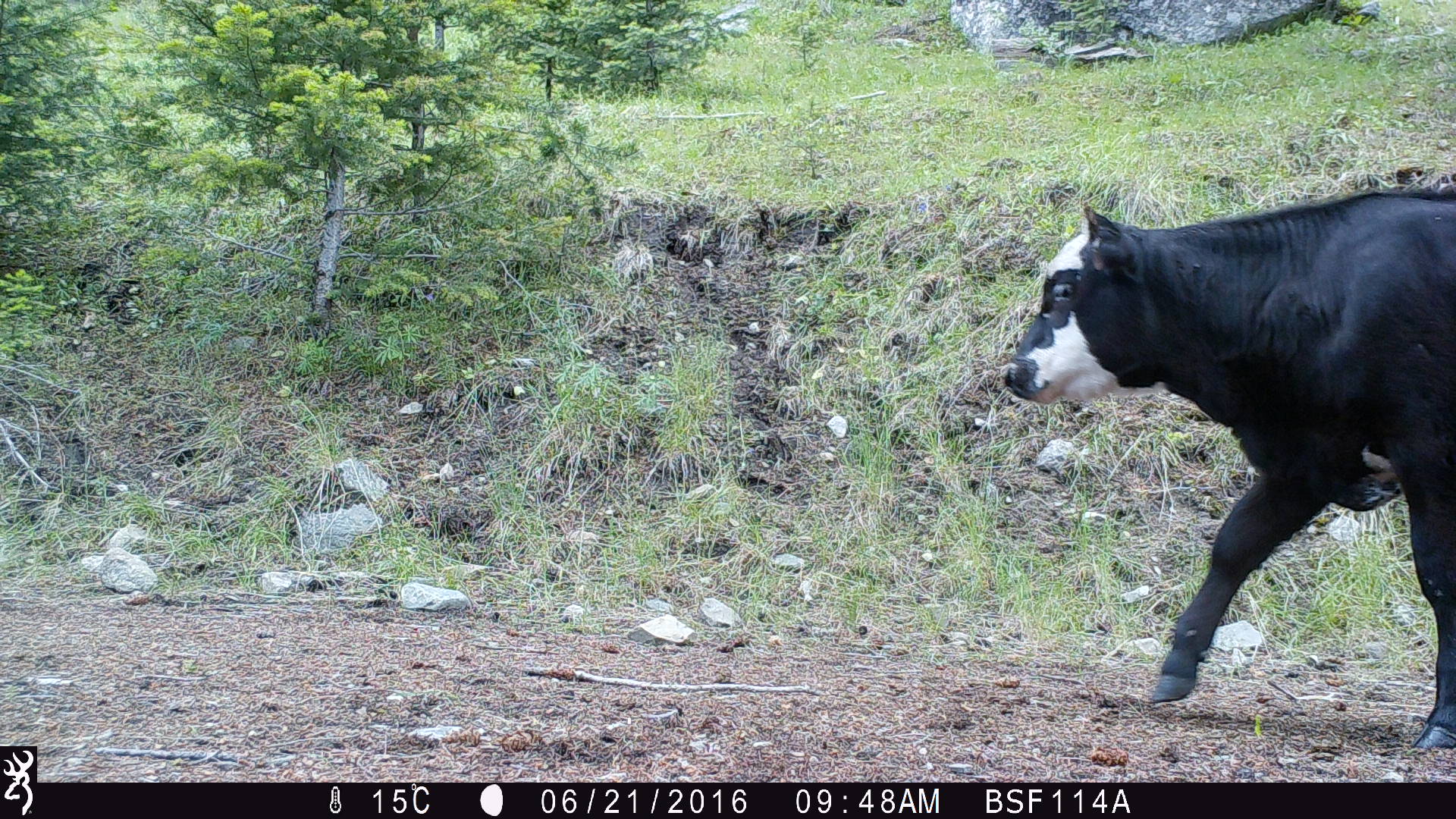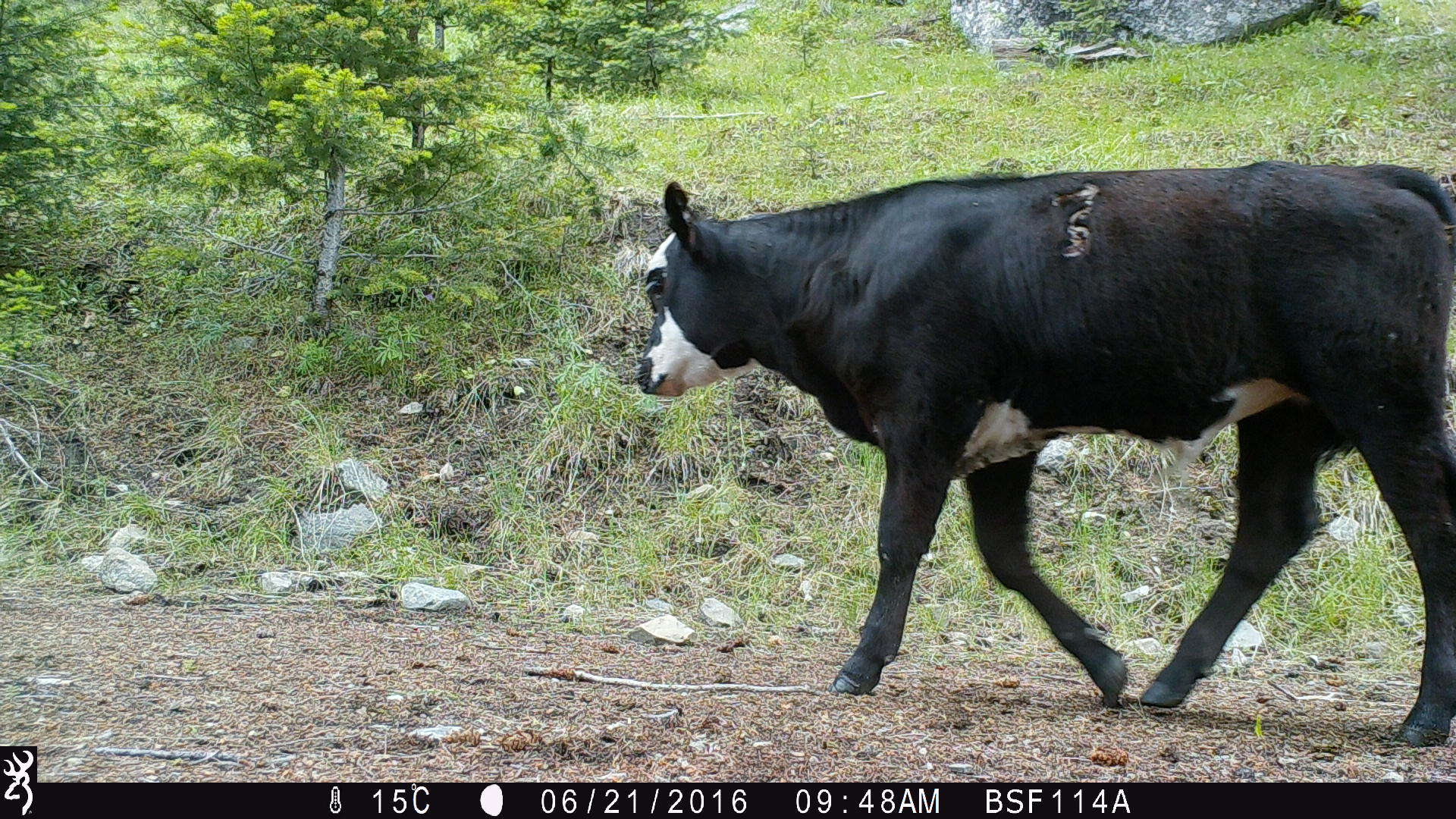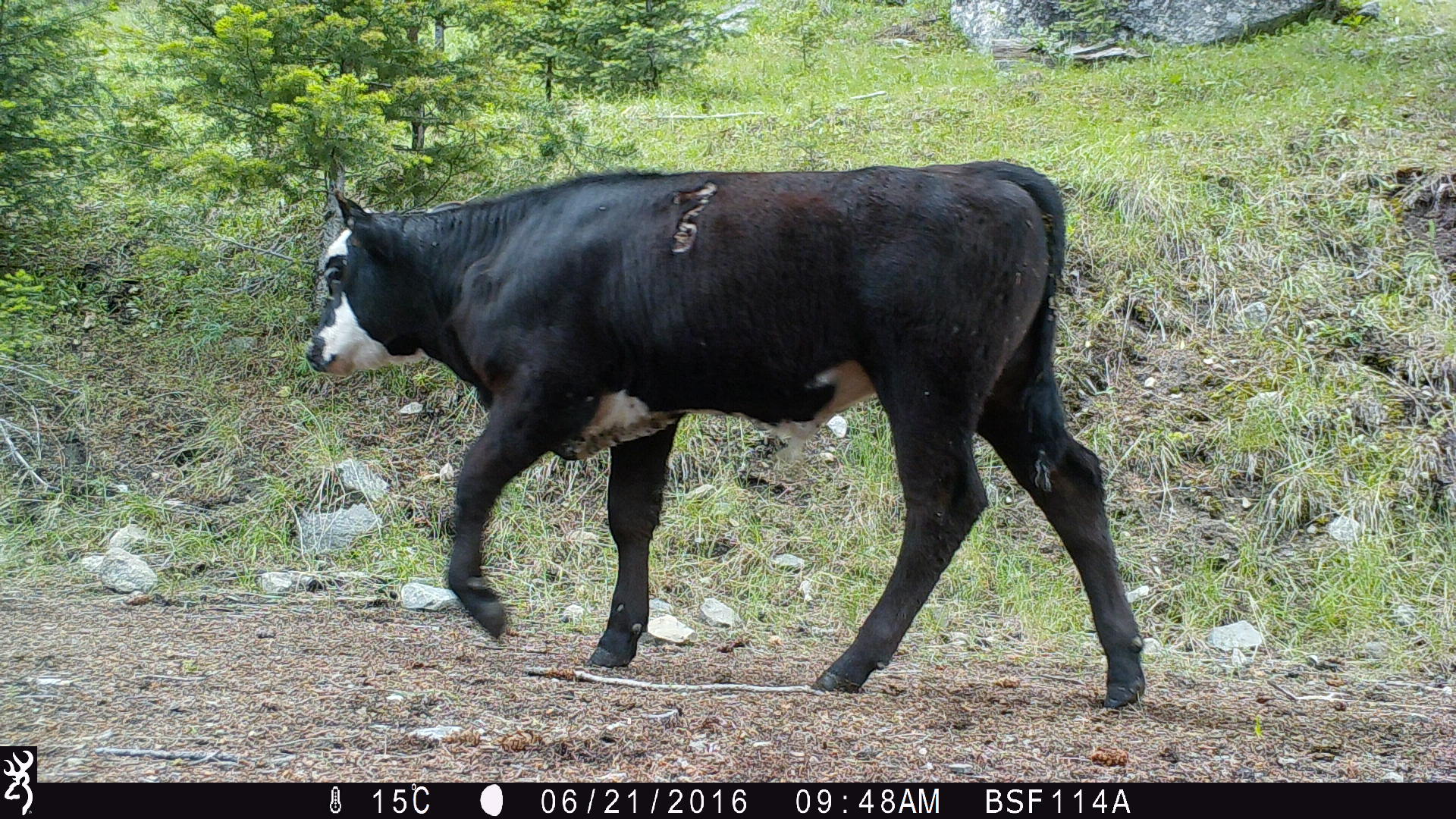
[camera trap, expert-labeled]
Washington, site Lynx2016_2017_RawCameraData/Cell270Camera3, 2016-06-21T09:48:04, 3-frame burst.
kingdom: Animalia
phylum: Chordata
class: Mammalia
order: Artiodactyla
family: Bovidae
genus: Bos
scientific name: Bos taurus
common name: domestic cattle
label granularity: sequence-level